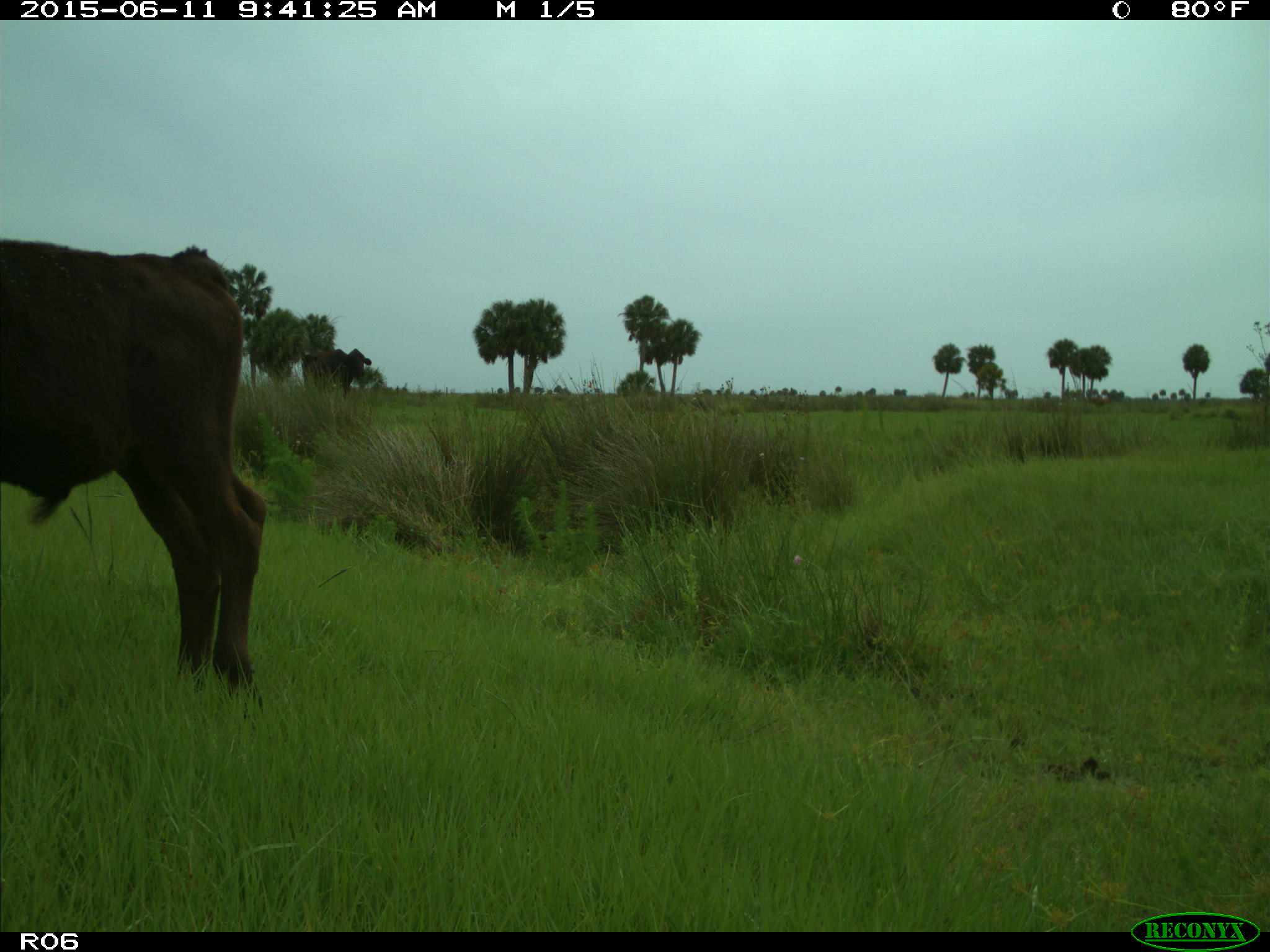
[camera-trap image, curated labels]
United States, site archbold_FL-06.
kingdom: Animalia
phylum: Chordata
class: Mammalia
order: Artiodactyla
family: Bovidae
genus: Bos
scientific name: Bos taurus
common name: domestic cow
Bos taurus (domestic cow).